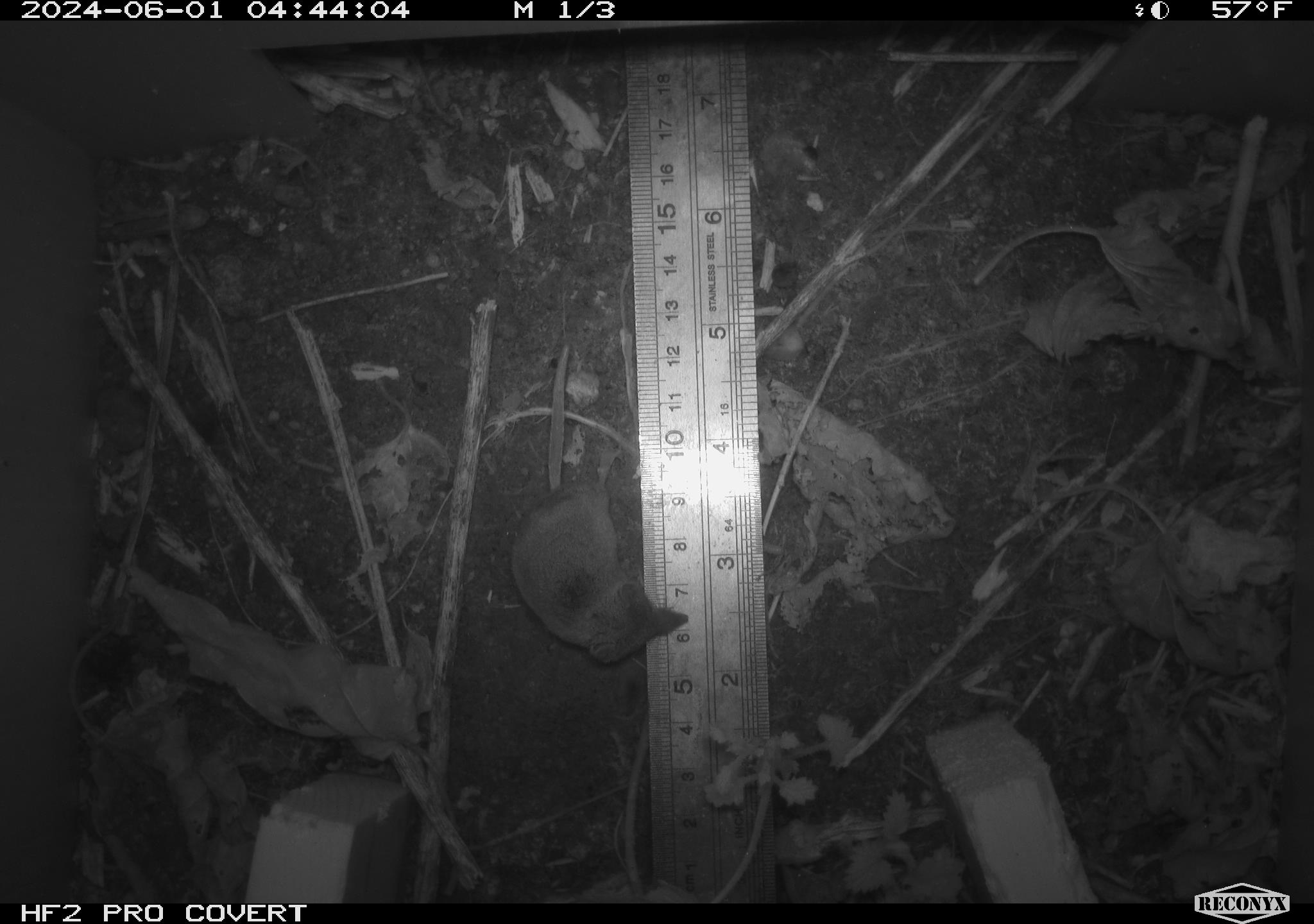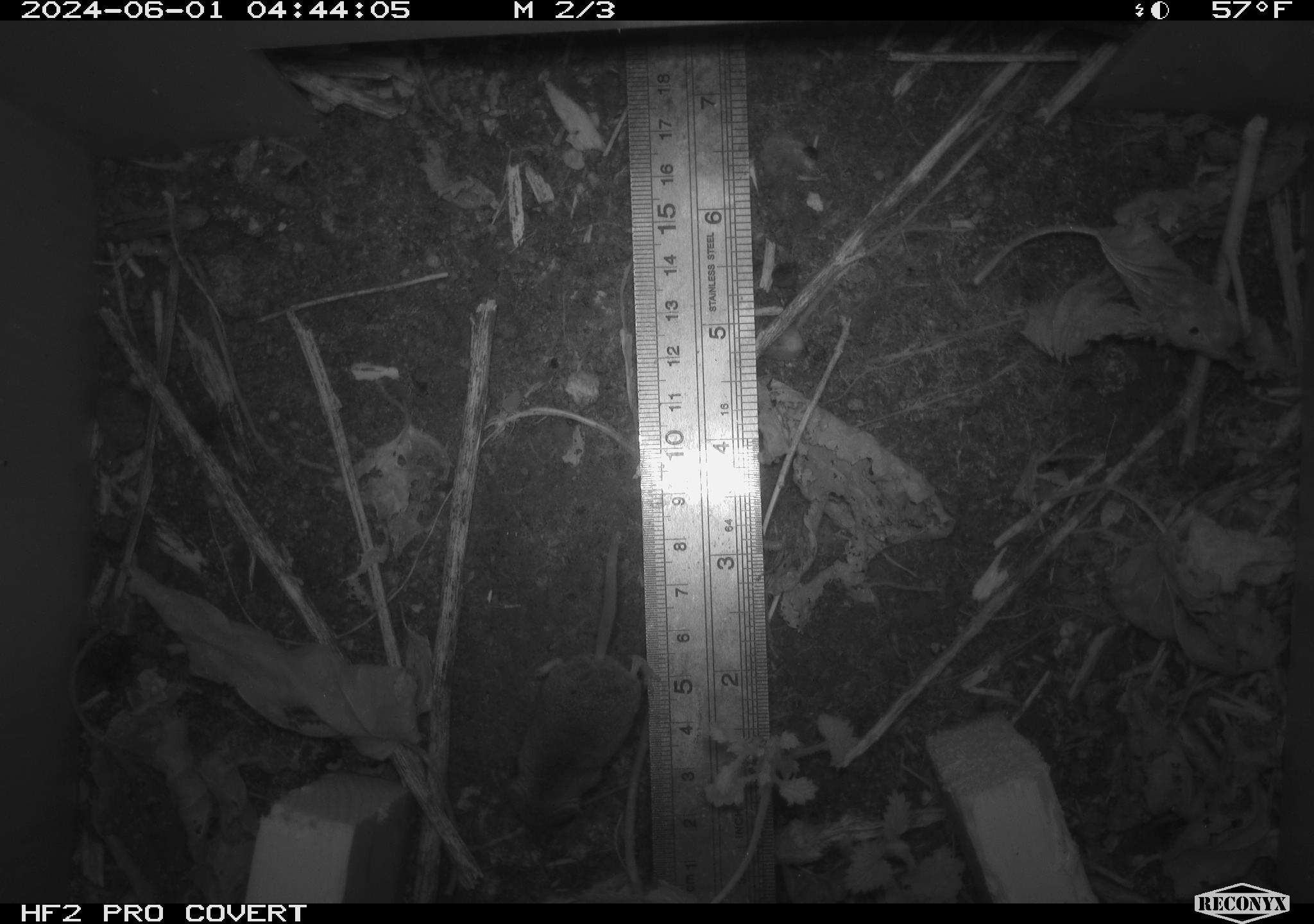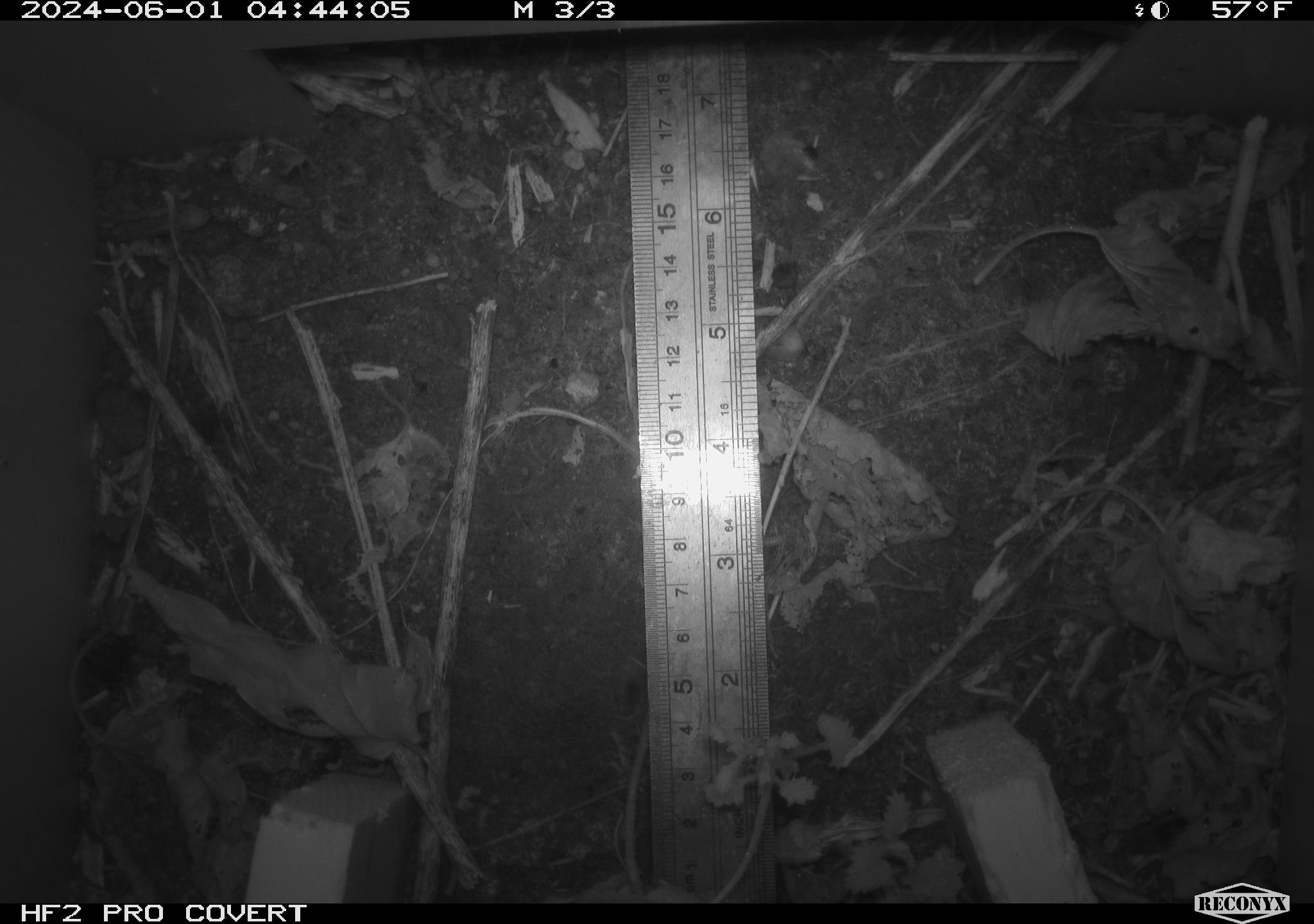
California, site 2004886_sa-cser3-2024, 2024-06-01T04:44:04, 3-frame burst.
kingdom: Animalia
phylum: Chordata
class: Mammalia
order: Eulipotyphla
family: Soricidae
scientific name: Soricidae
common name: shrews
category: soricidae family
Soricidae family (shrews) (Soricidae).